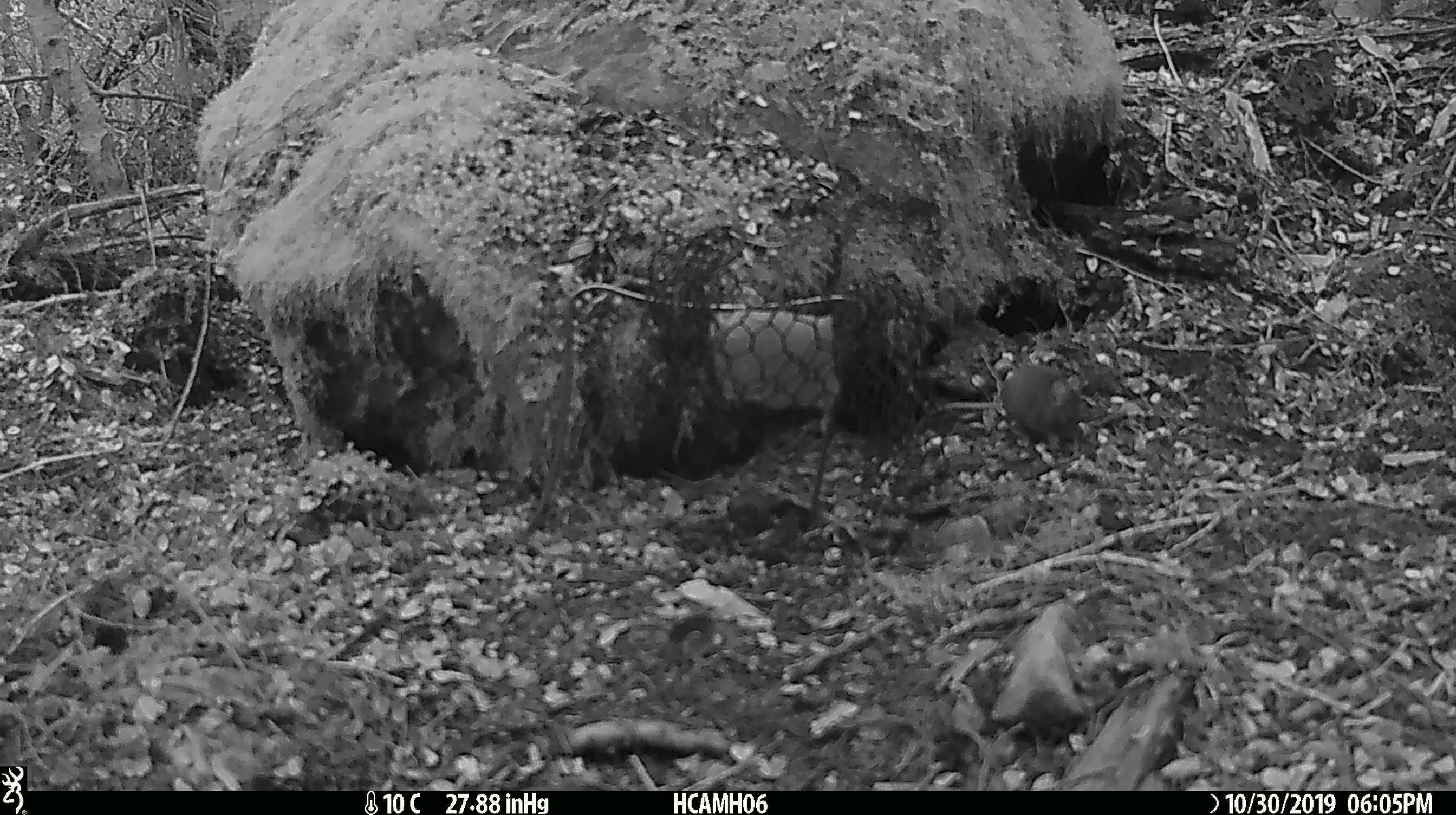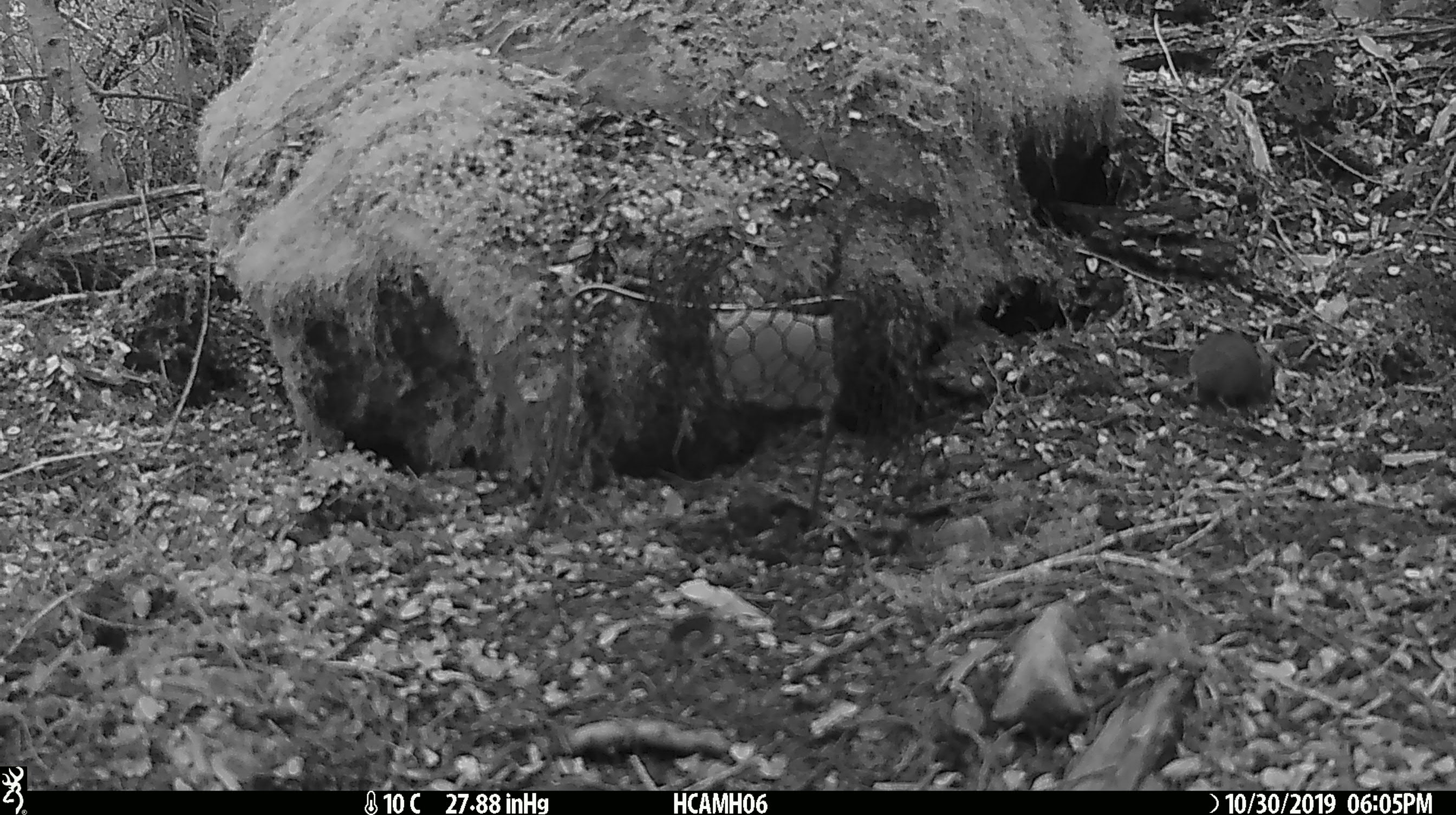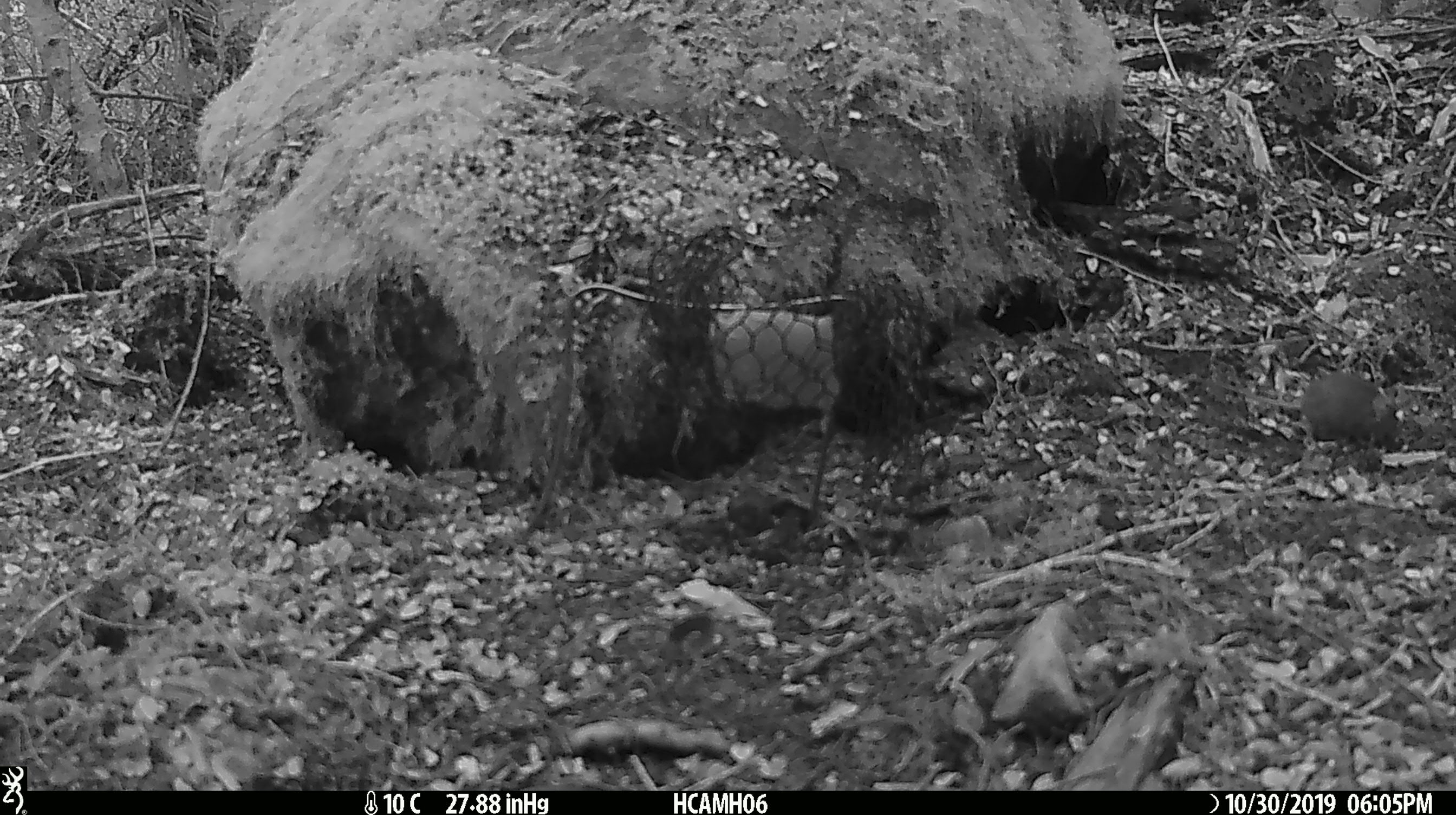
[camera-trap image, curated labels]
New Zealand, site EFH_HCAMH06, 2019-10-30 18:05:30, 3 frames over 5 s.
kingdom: Animalia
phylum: Chordata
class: Mammalia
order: Rodentia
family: Muridae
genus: Mus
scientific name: Mus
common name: mouse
Mouse (Mus).